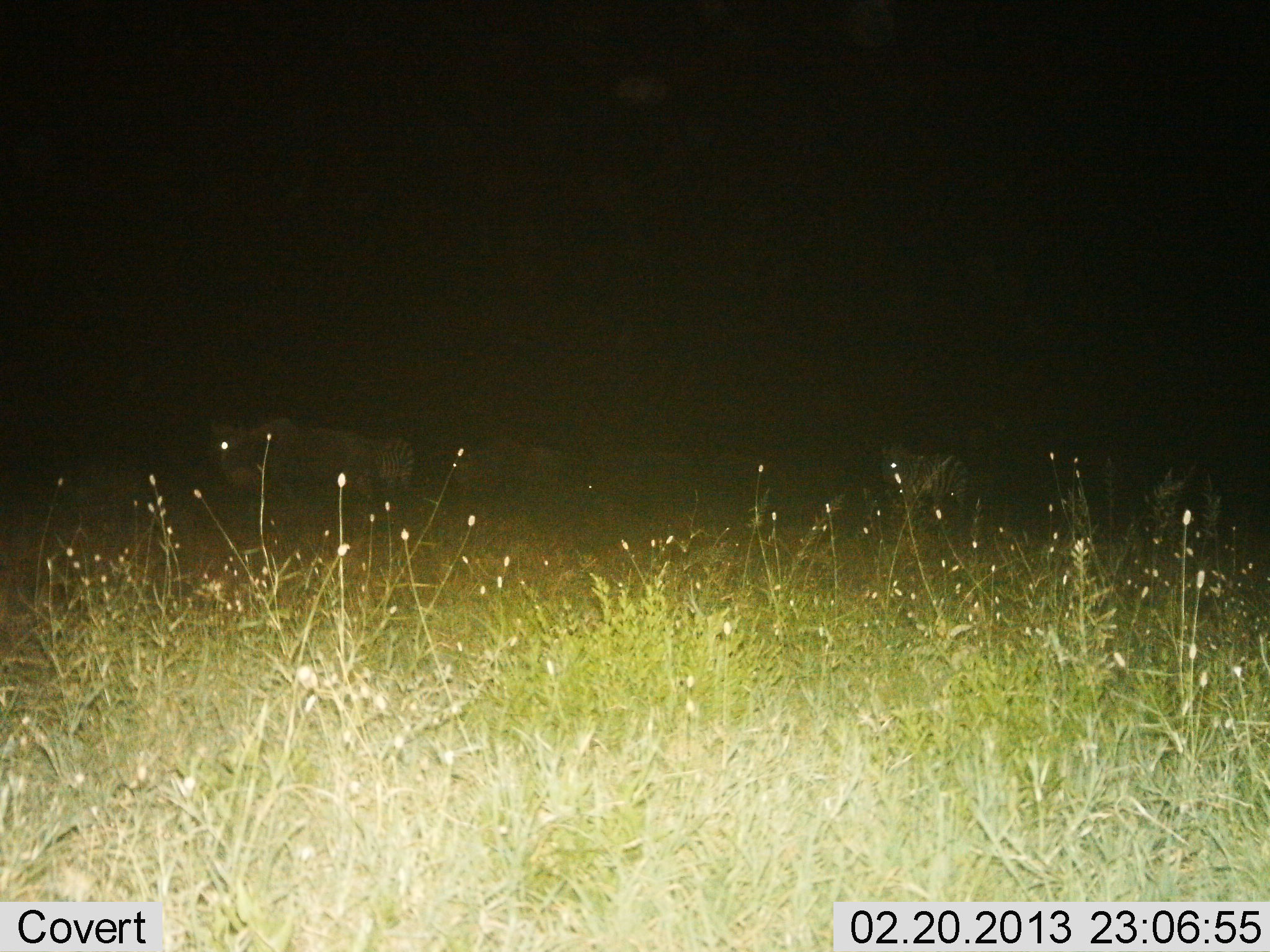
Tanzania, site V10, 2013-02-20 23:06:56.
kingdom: Animalia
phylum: Chordata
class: Mammalia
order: Perissodactyla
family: Equidae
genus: Equus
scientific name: Equus quagga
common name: plains zebra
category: zebra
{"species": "zebra (plains zebra) (Equus quagga)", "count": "3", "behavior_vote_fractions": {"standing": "69%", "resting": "0%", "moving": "38%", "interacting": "0%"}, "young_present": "0%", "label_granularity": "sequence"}